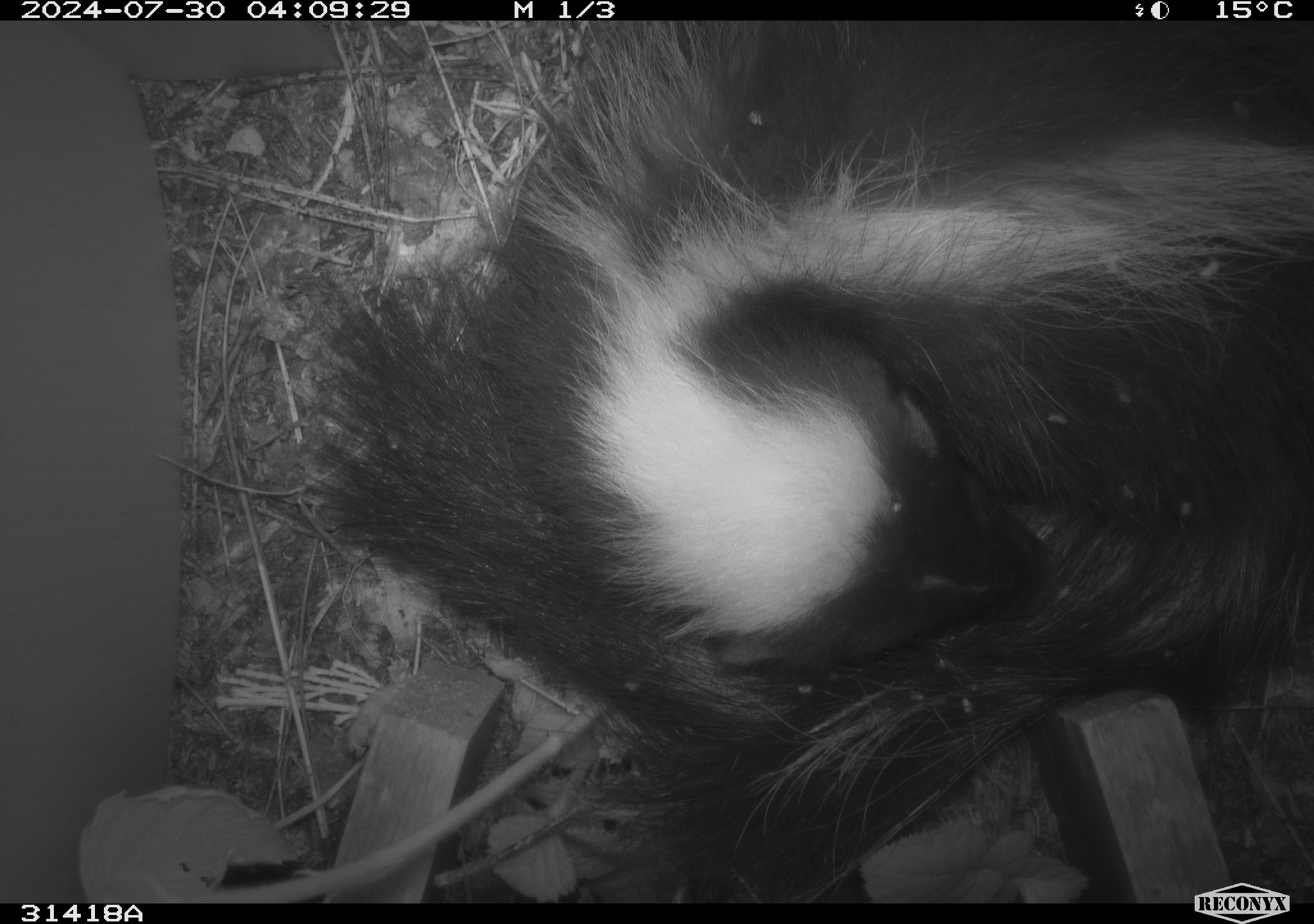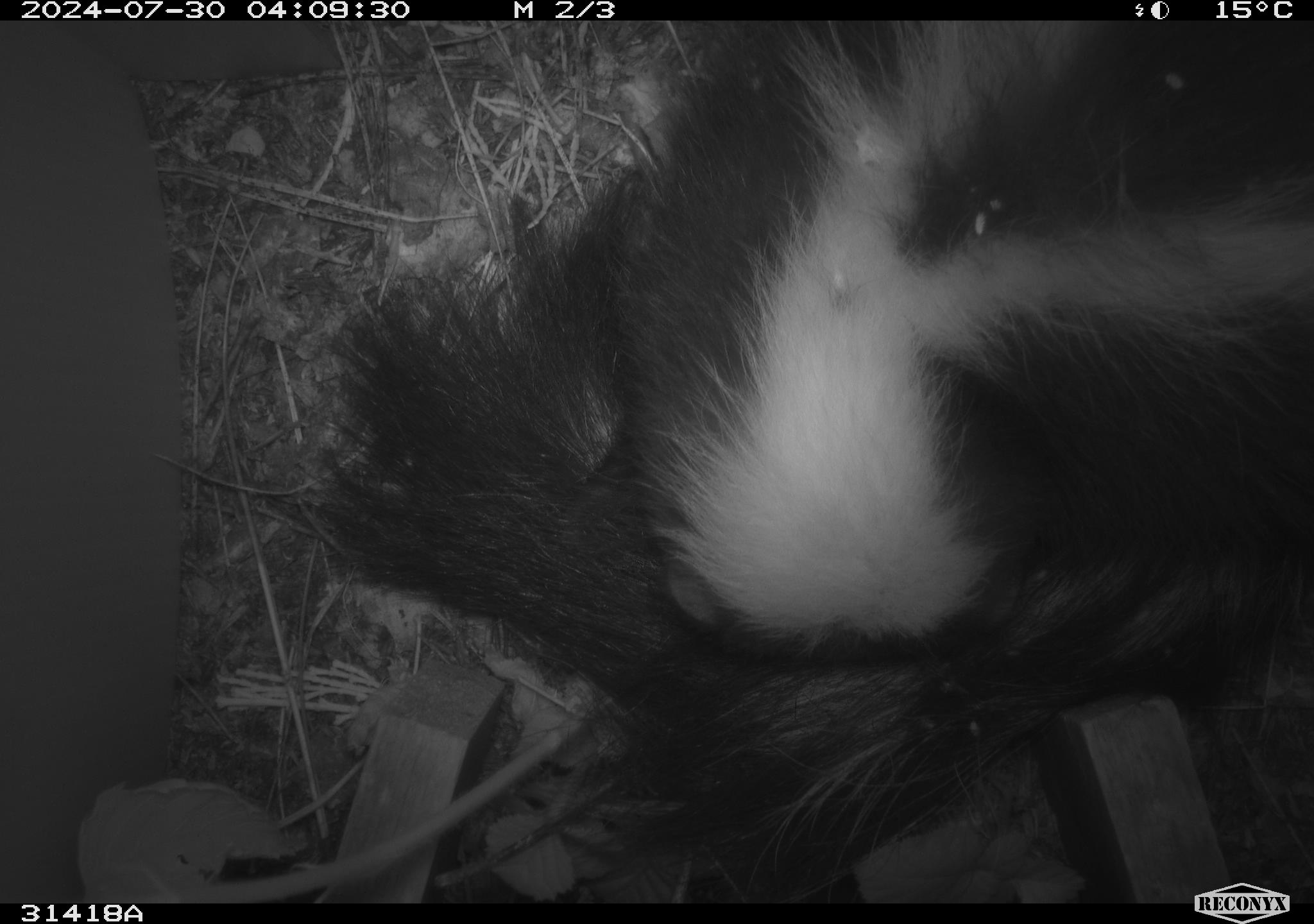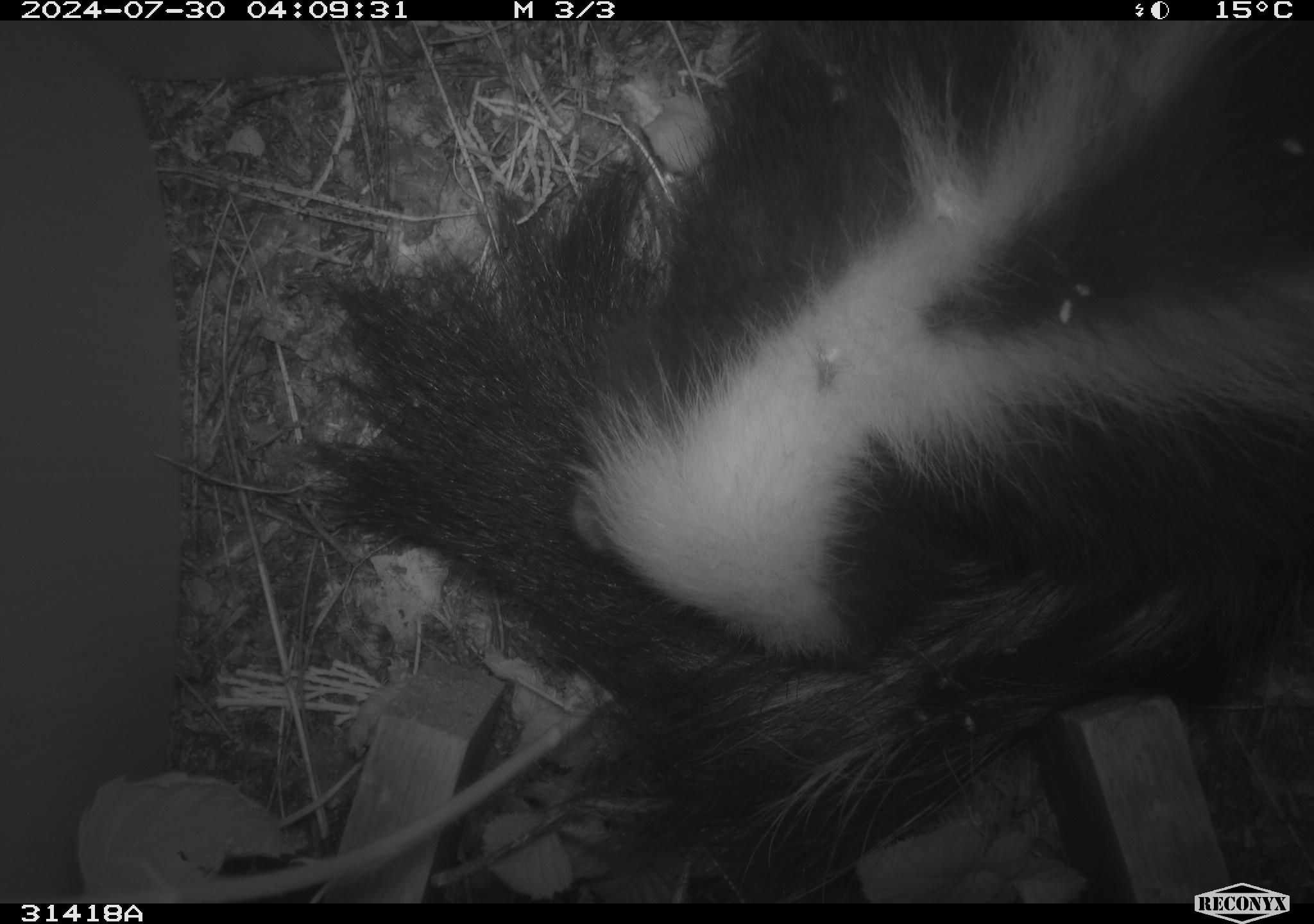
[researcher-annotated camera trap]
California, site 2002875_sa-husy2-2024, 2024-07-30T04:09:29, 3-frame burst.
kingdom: Animalia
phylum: Chordata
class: Mammalia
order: Carnivora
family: Mephitidae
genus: Mephitis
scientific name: Mephitis mephitis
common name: striped skunk